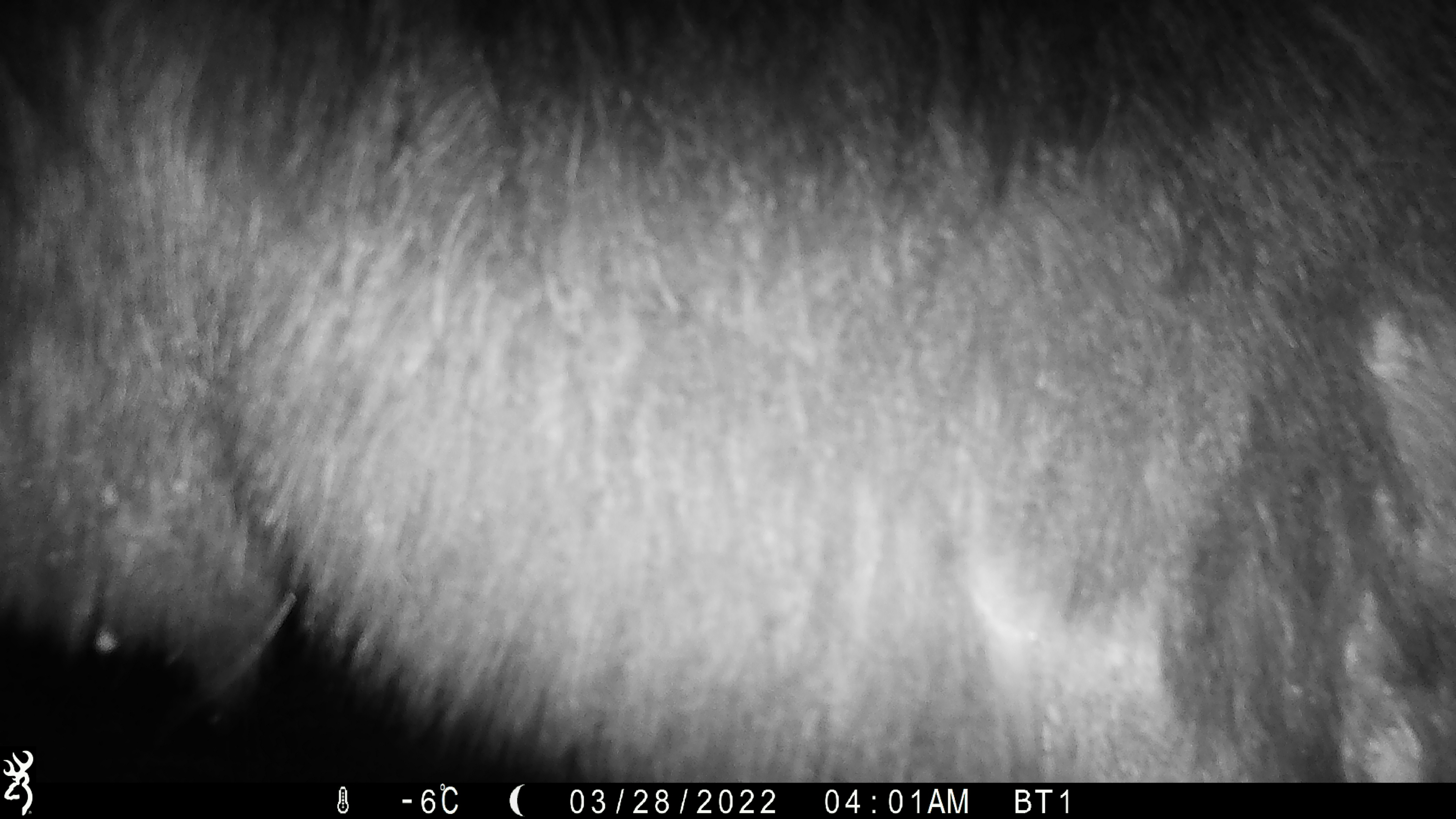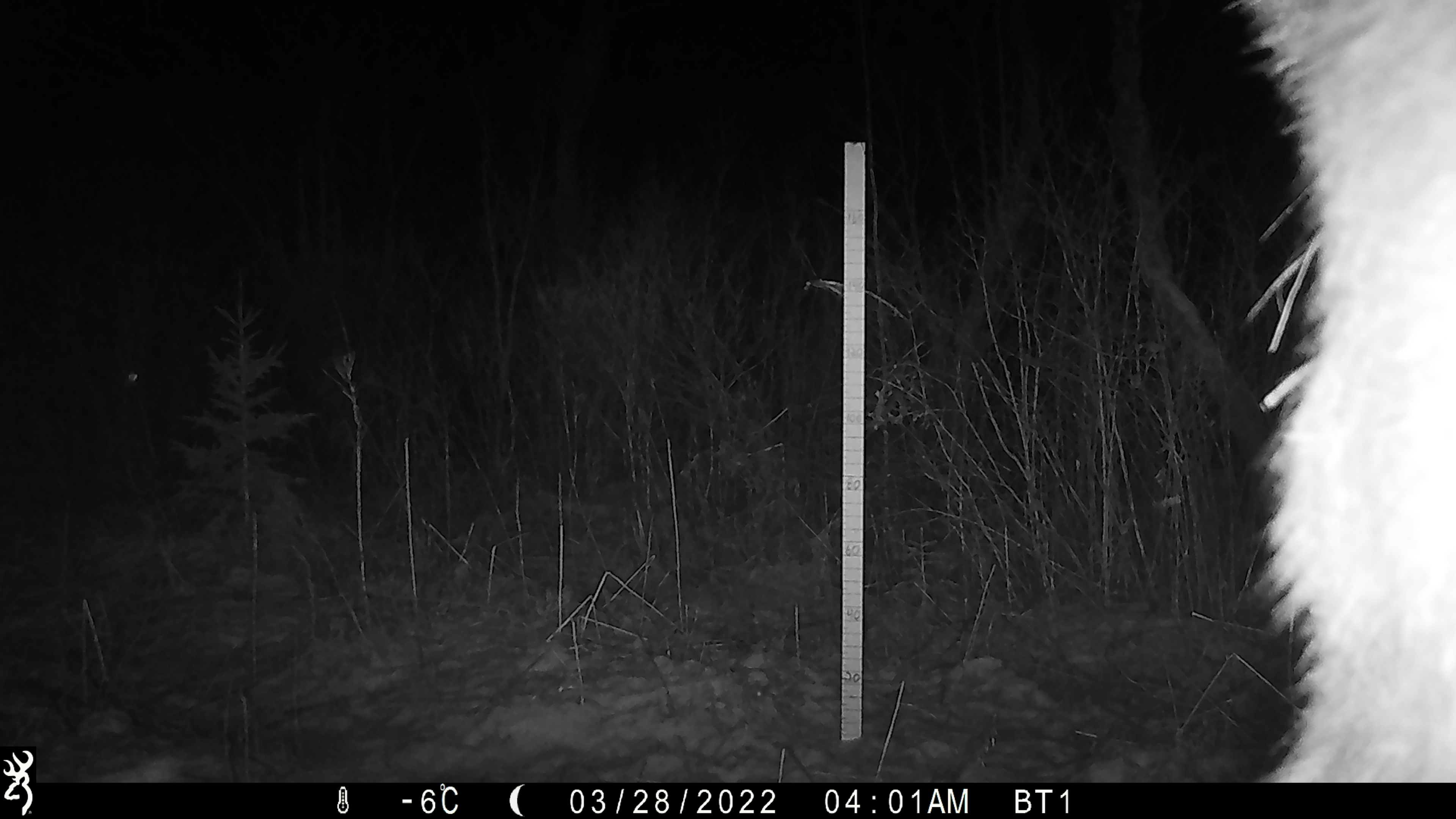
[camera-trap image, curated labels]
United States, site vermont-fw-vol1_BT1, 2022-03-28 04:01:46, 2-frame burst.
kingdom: Animalia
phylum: Chordata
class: Mammalia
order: Artiodactyla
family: Cervidae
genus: Alces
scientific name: Alces alces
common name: moose